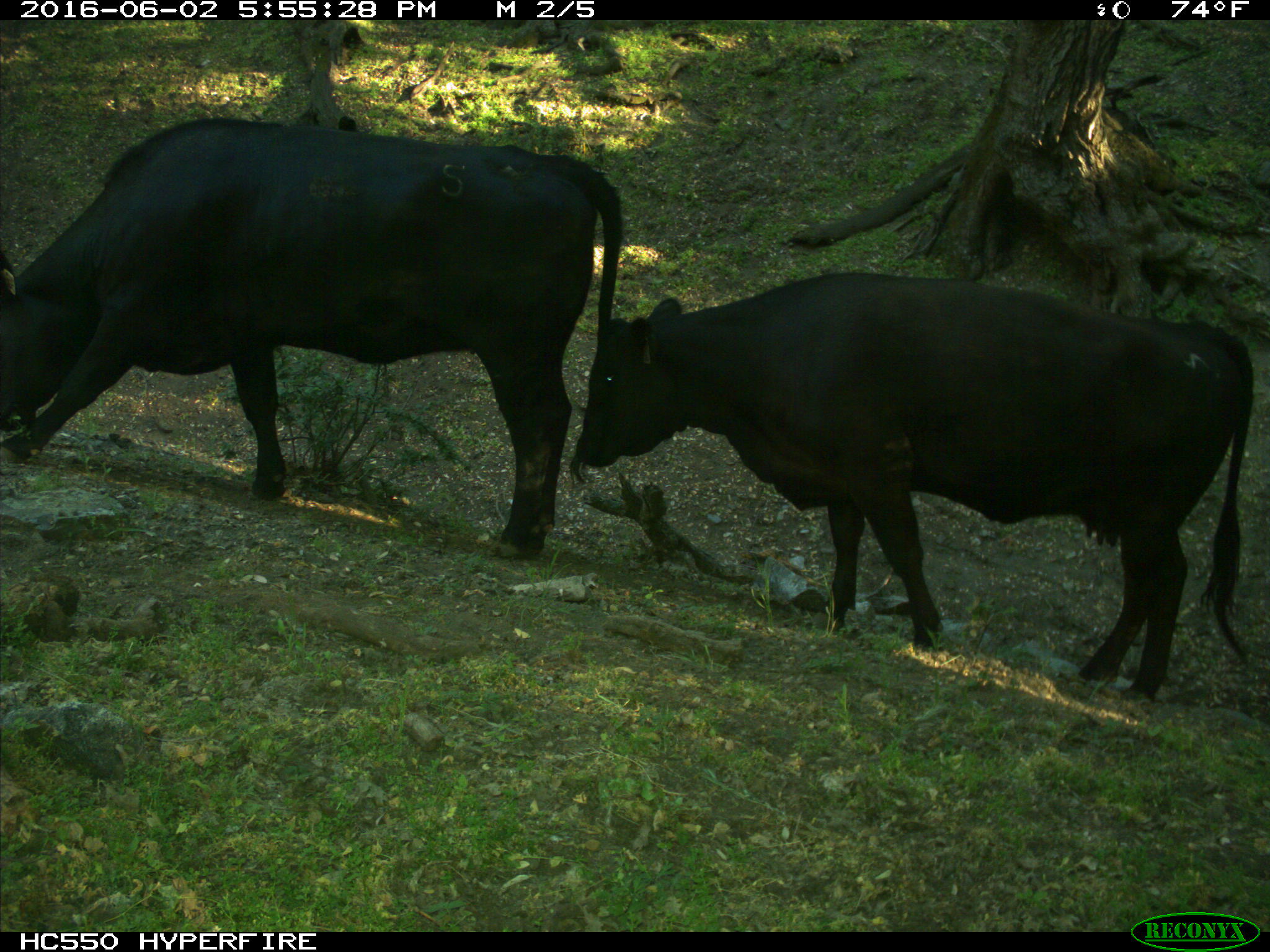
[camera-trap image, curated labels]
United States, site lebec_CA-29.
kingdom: Animalia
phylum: Chordata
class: Mammalia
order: Artiodactyla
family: Bovidae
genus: Bos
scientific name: Bos taurus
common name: domestic cow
Bos taurus (domestic cow).